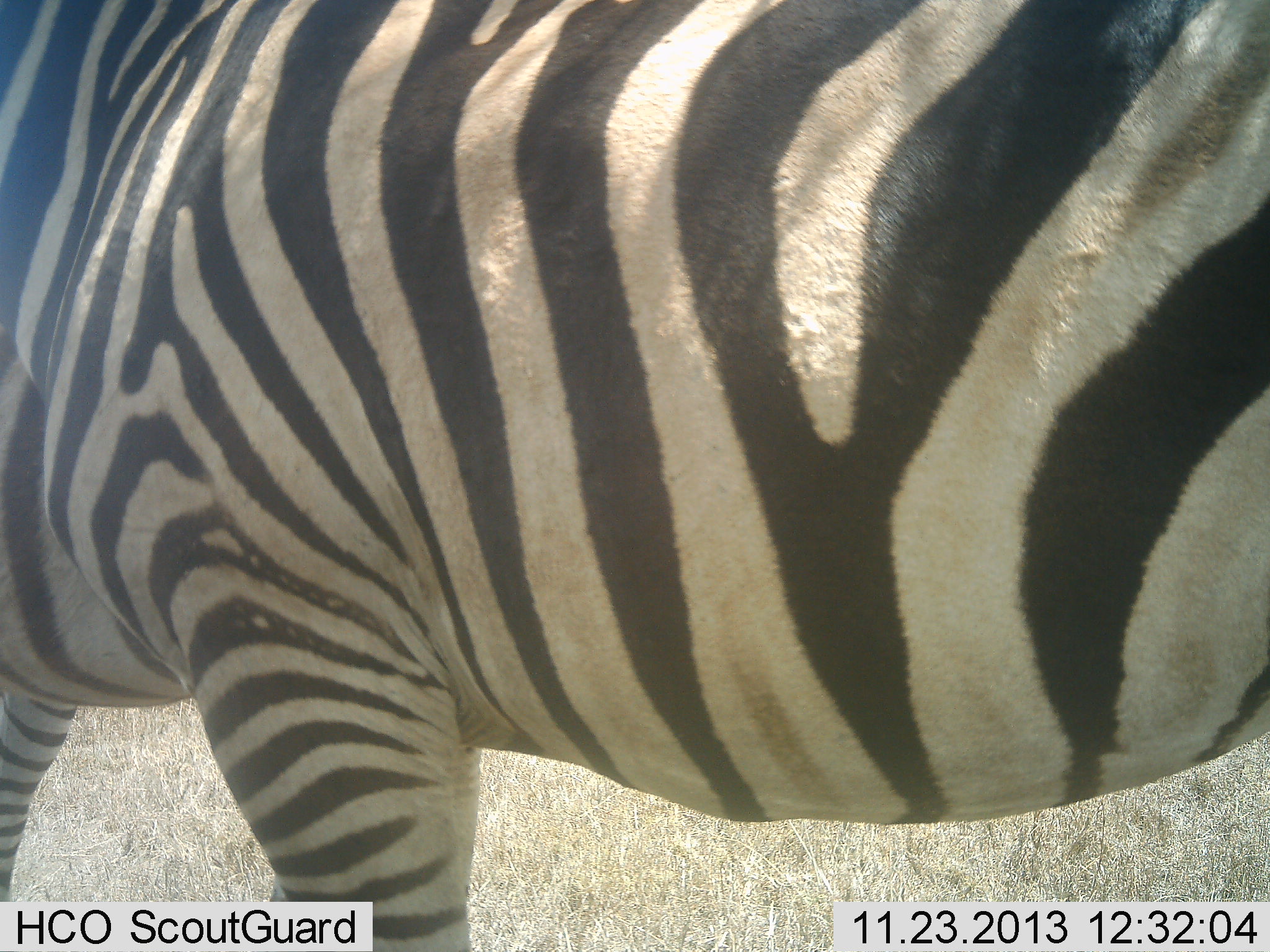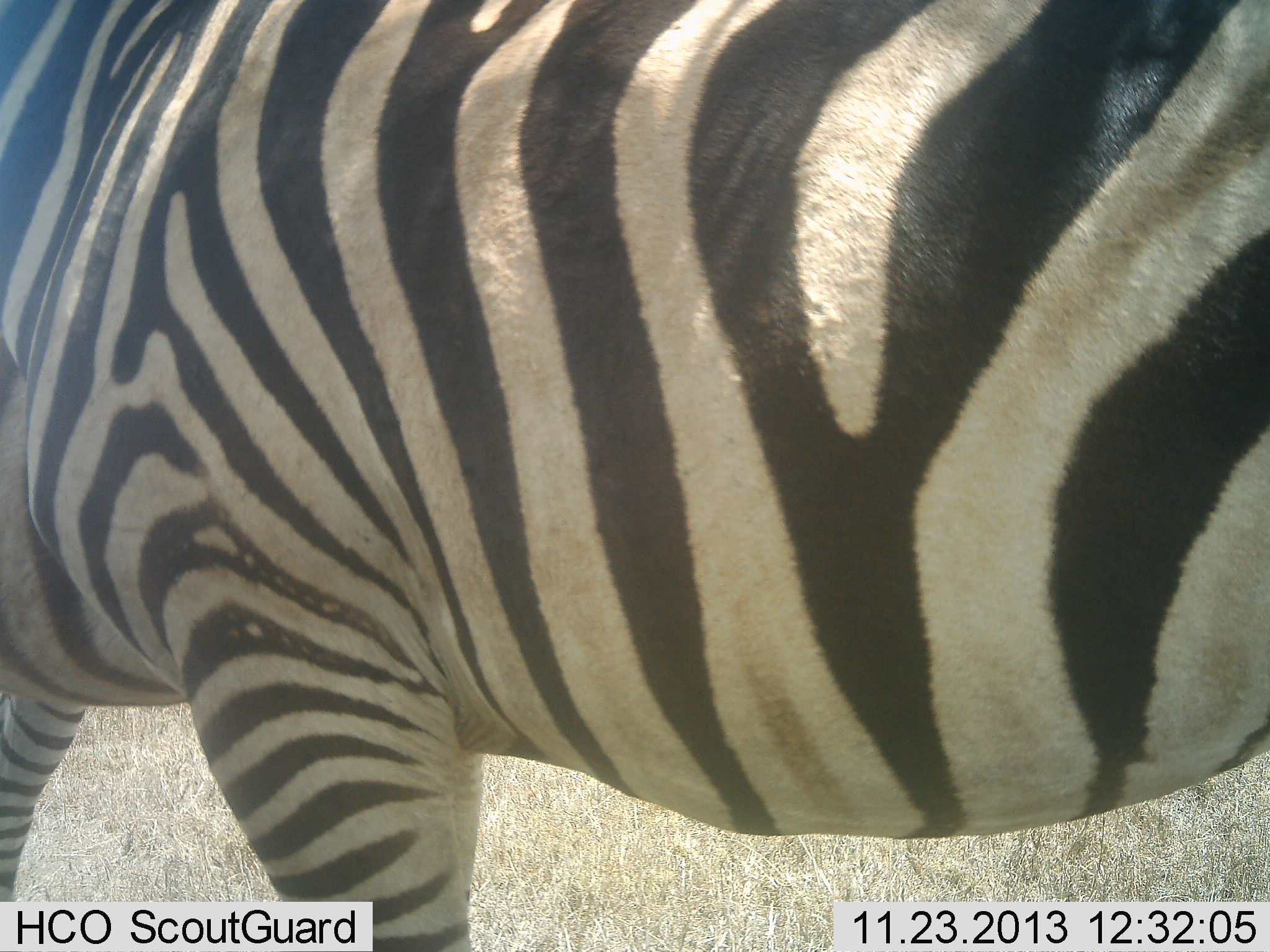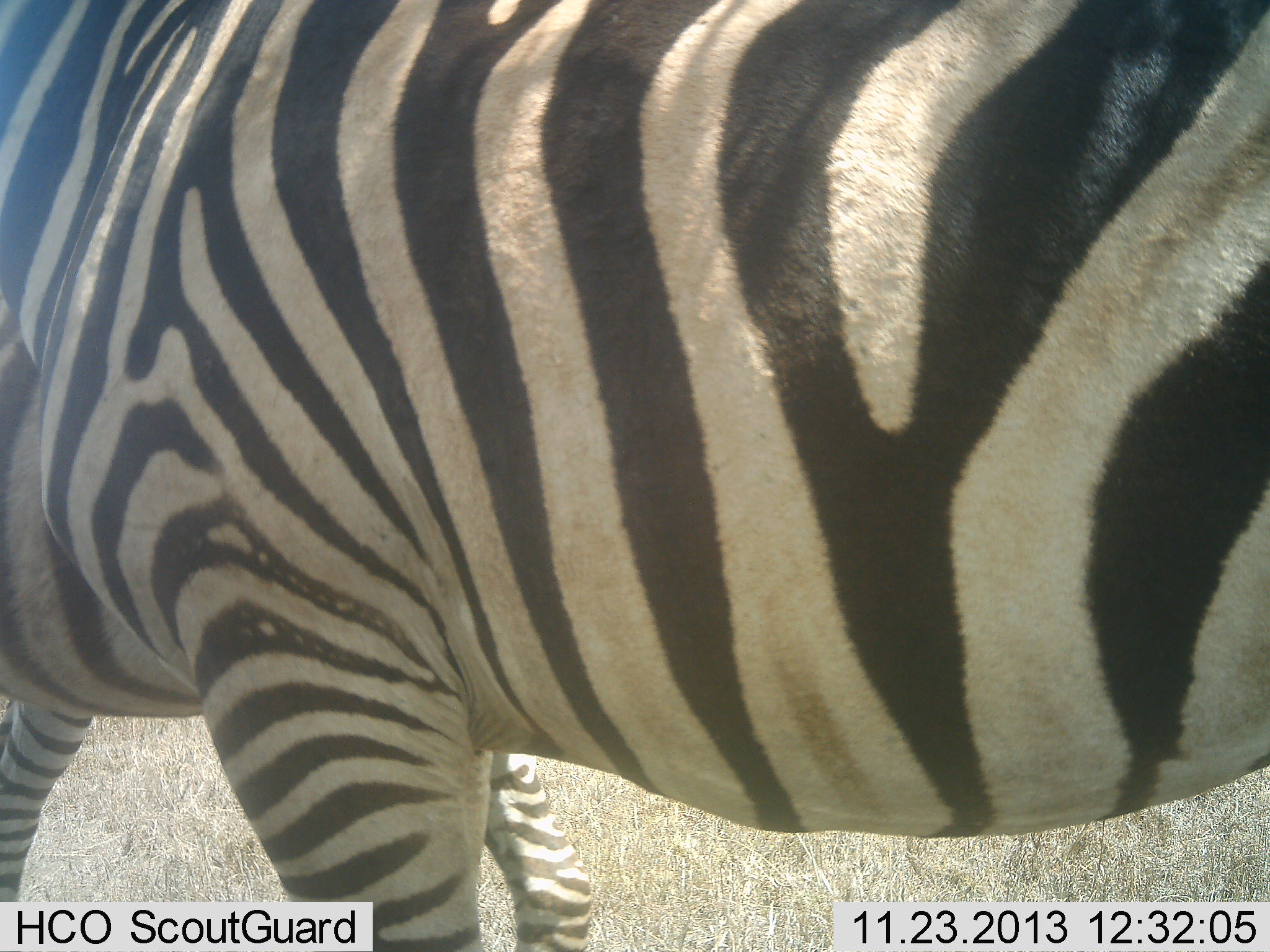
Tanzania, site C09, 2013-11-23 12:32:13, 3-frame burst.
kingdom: Animalia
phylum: Chordata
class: Mammalia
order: Perissodactyla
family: Equidae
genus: Equus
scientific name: Equus quagga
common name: plains zebra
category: zebra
Zebra (plains zebra) (Equus quagga), count 1. Behavior (volunteer vote fractions): standing 90%, resting 0%, moving 10%, interacting 0%. Young present (vote fraction): 0%. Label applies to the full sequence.